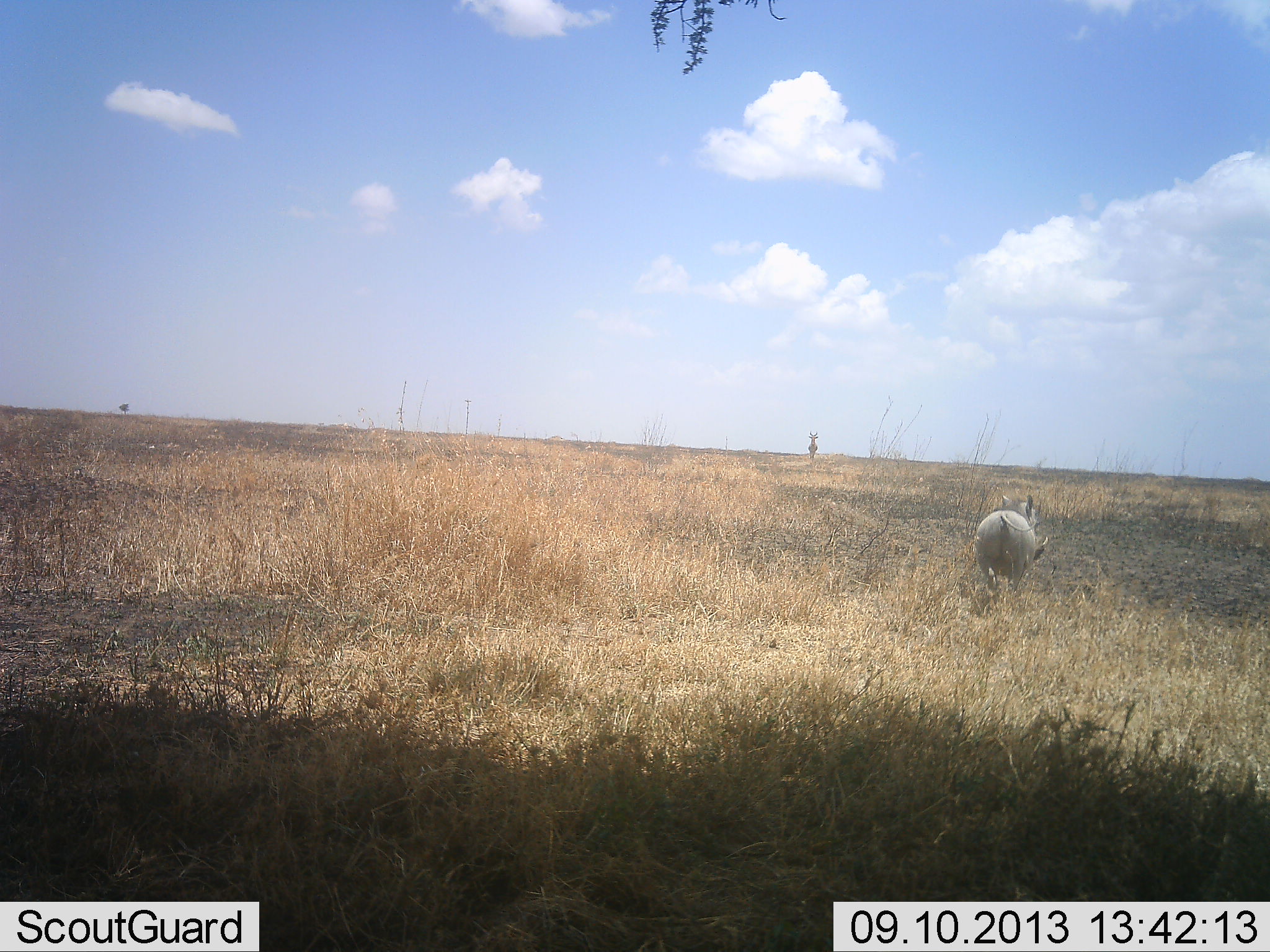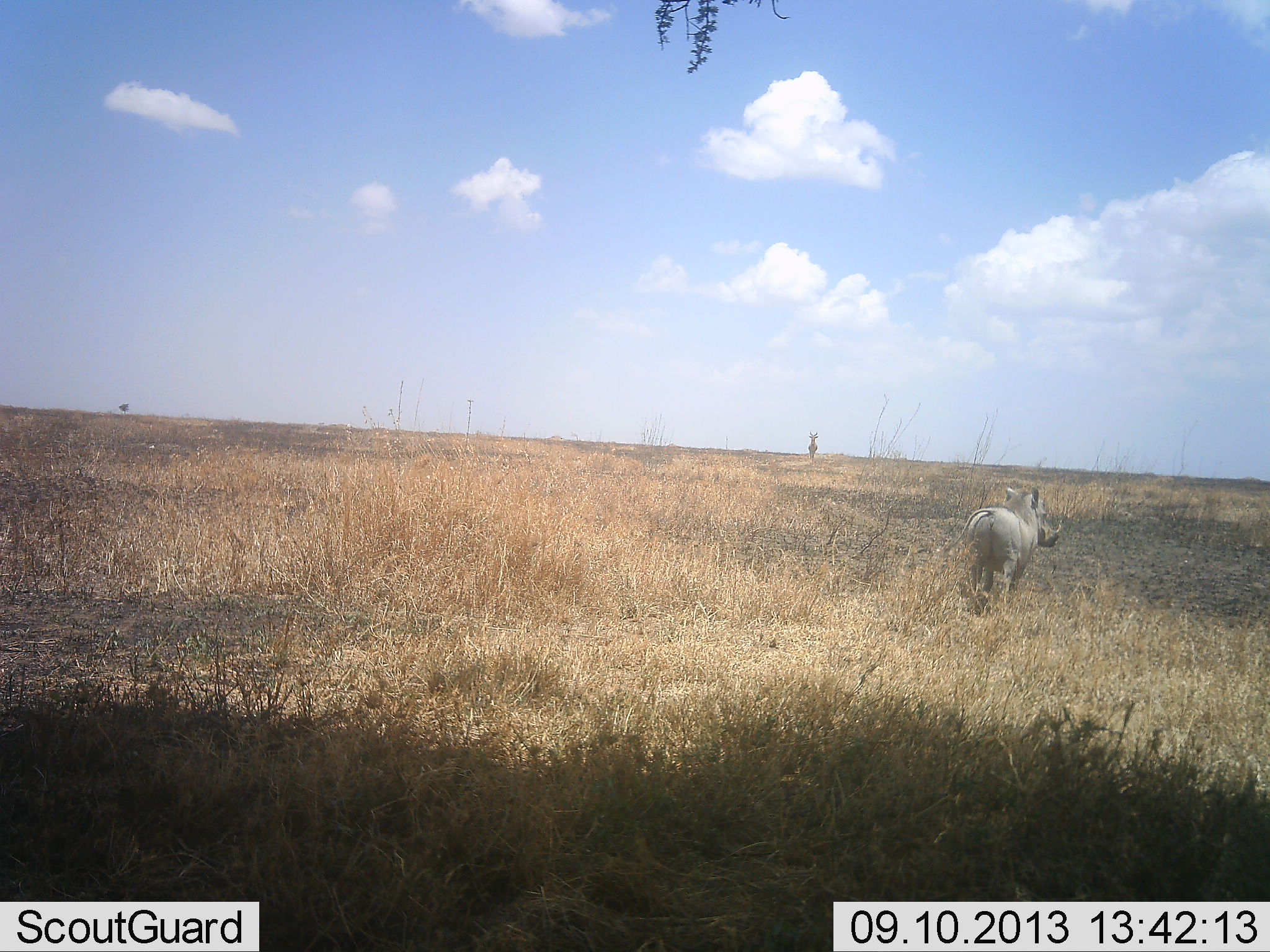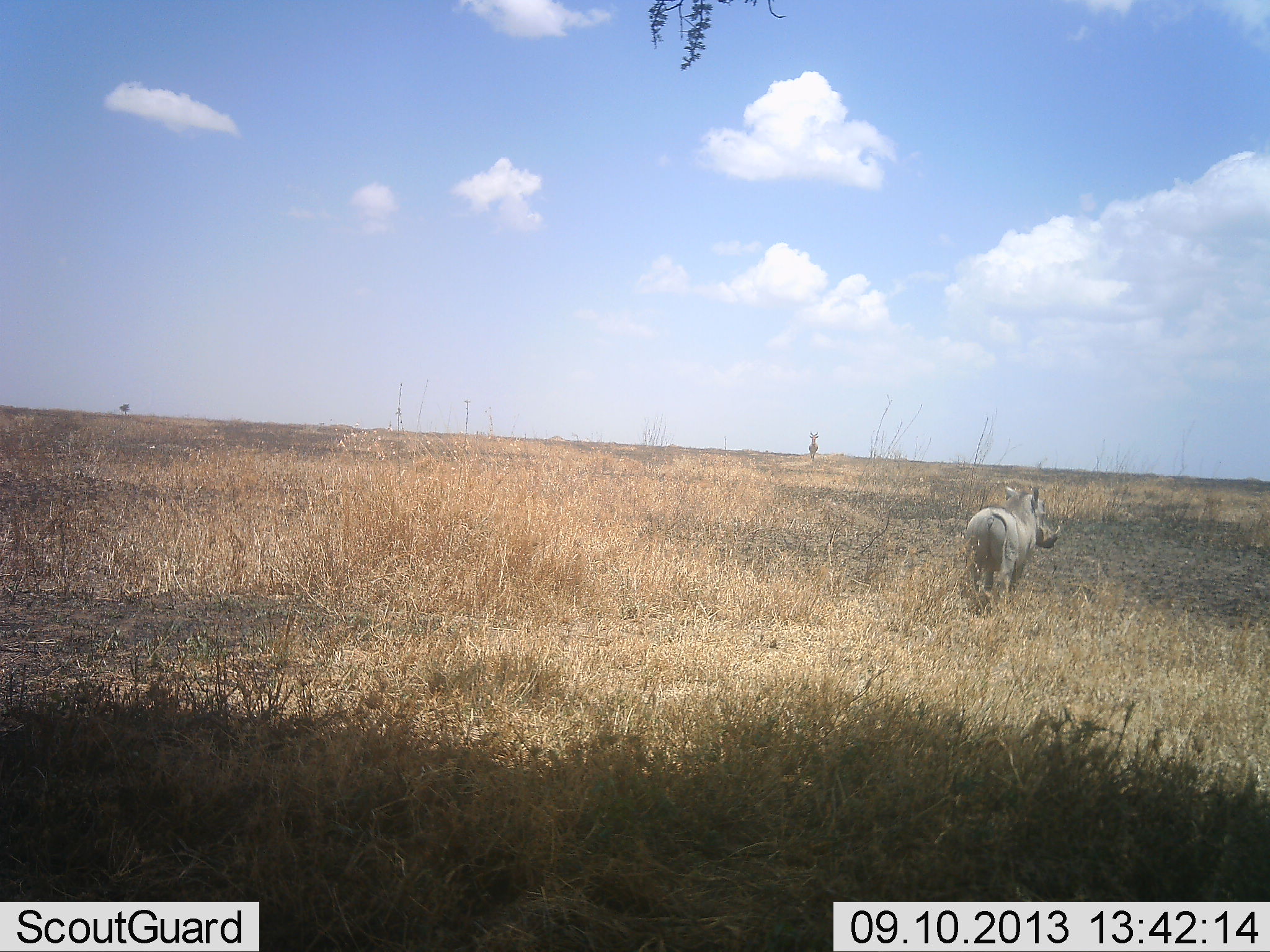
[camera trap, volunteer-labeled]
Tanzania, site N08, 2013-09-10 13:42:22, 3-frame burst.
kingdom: Animalia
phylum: Chordata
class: Mammalia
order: Artiodactyla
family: Suidae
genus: Phacochoerus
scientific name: Phacochoerus africanus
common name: warthog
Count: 1.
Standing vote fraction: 64%.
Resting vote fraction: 0%.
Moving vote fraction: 45%.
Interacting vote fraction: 0%.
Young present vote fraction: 0%.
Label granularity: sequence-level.